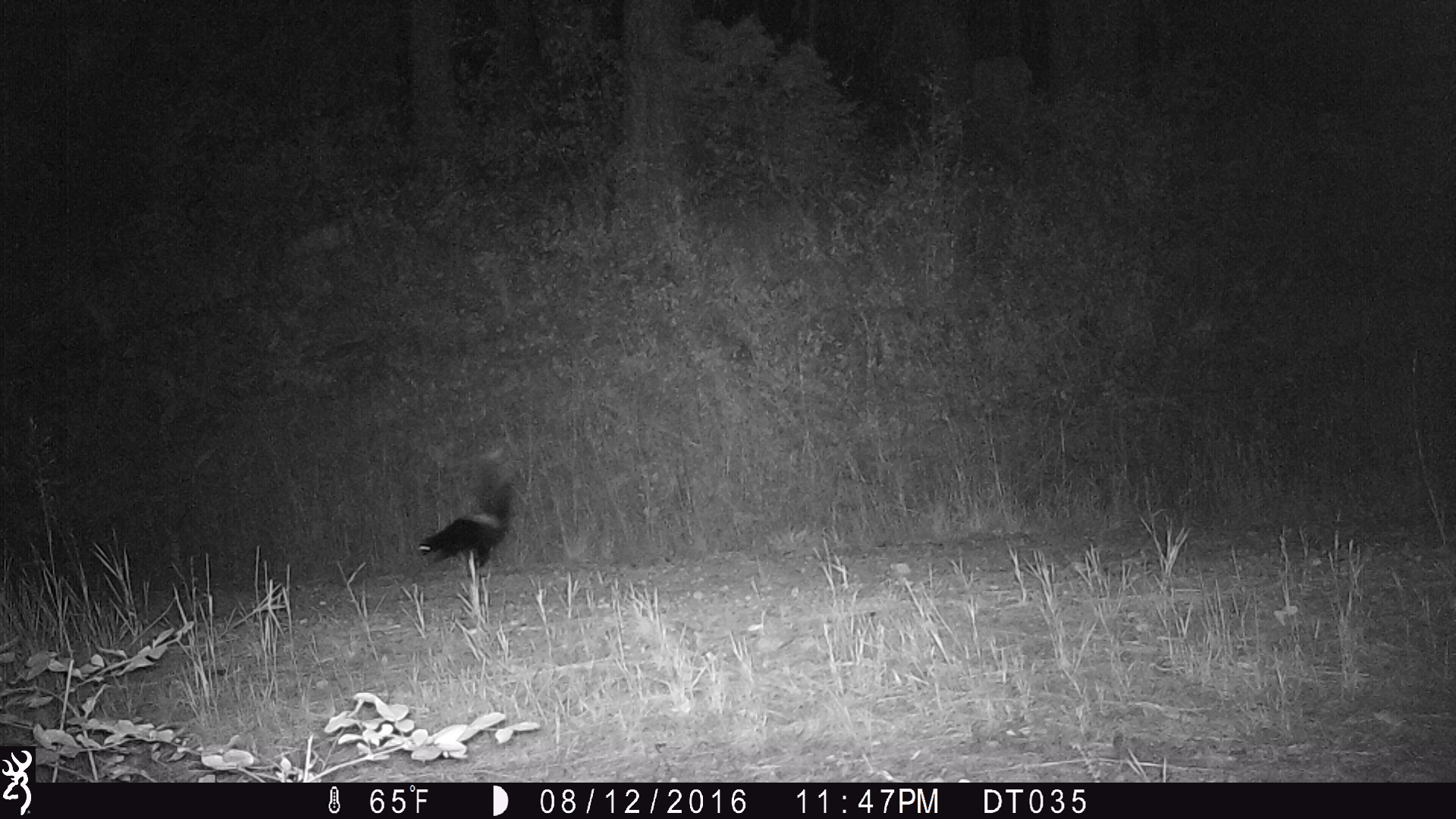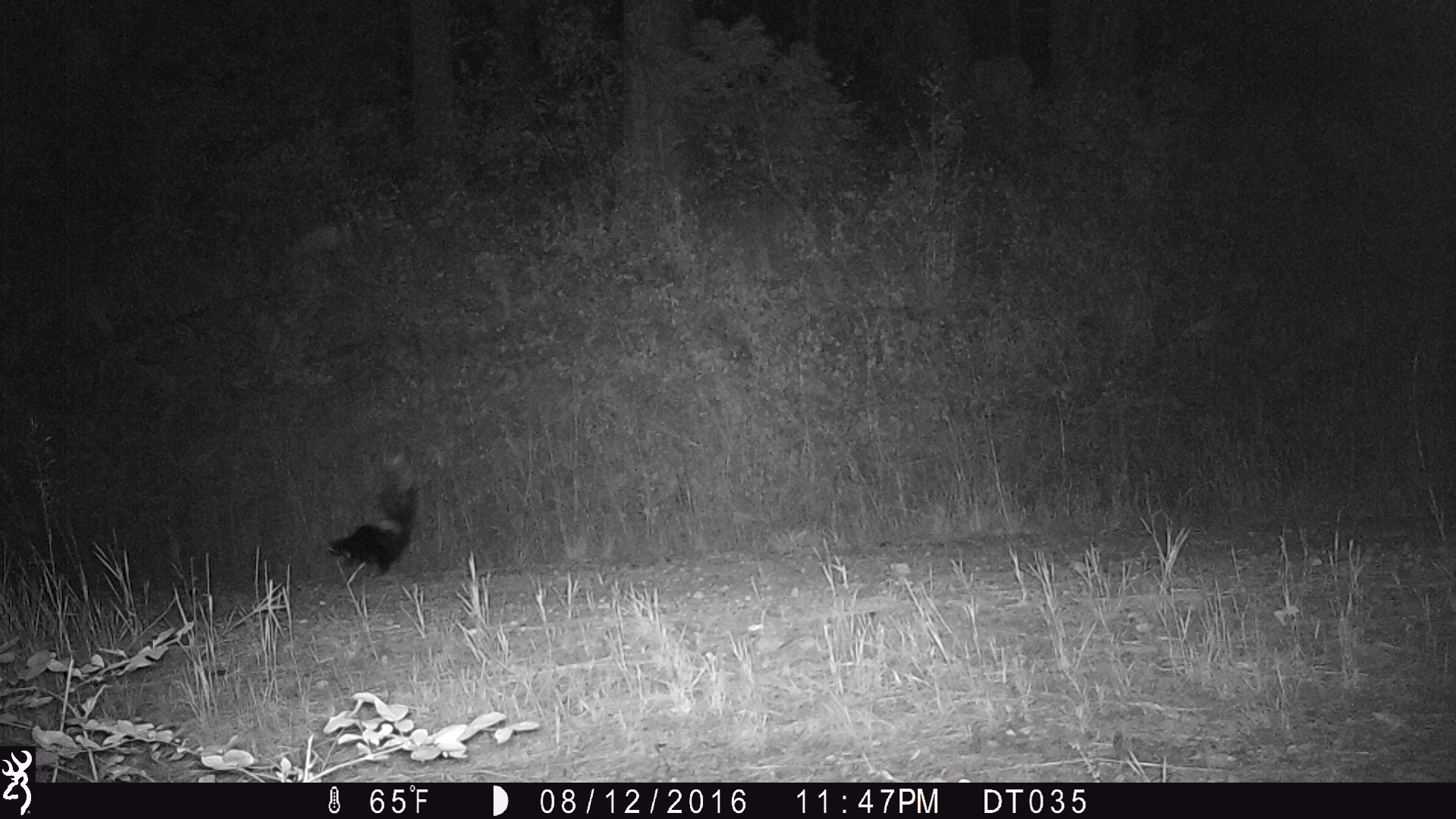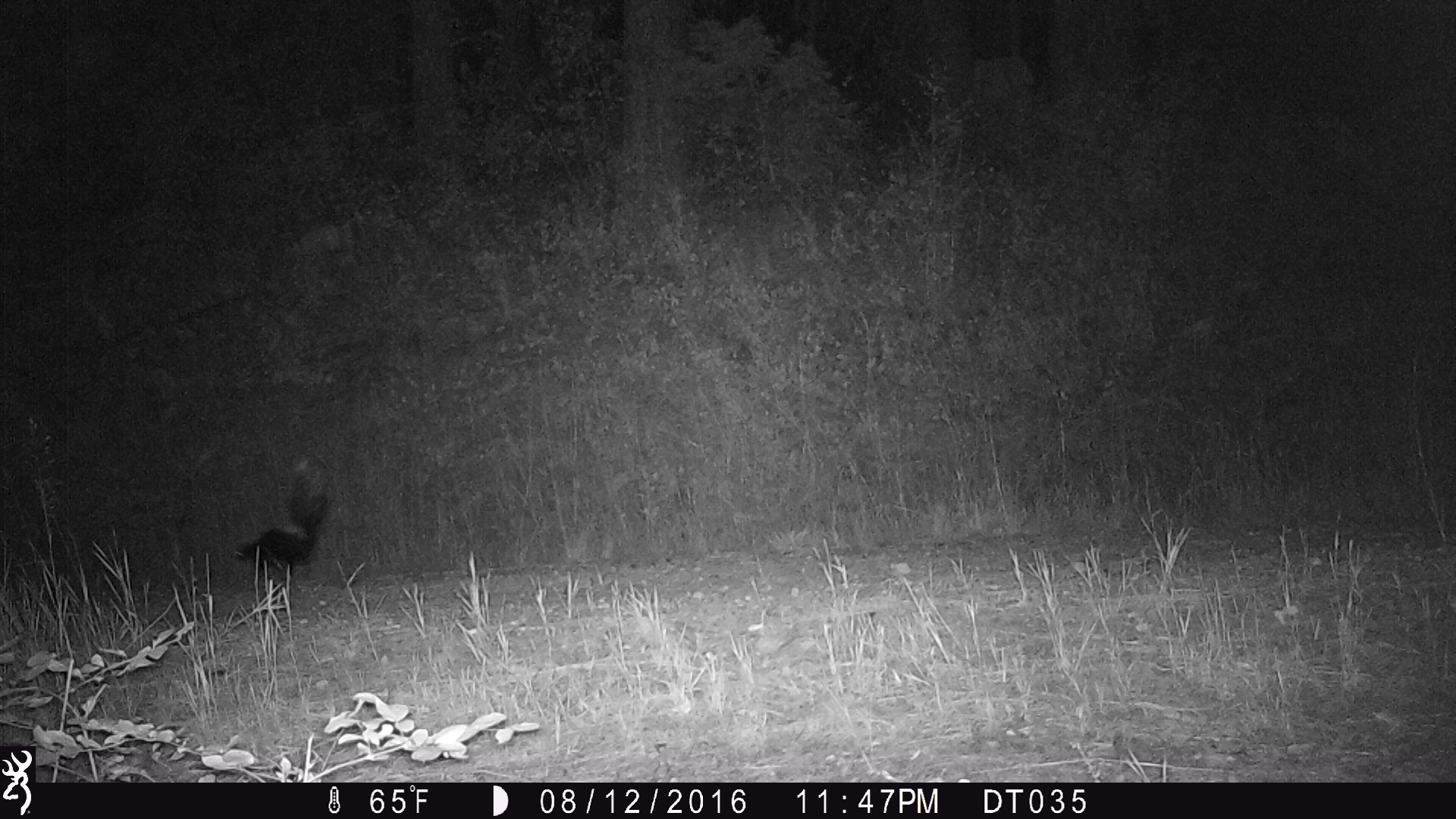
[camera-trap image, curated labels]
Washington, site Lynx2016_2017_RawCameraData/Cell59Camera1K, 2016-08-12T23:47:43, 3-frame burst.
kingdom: Animalia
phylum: Chordata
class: Mammalia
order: Carnivora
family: Mephitidae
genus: Mephitis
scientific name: Mephitis mephitis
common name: striped skunk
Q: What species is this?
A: Mephitis mephitis (striped skunk).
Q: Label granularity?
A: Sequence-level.